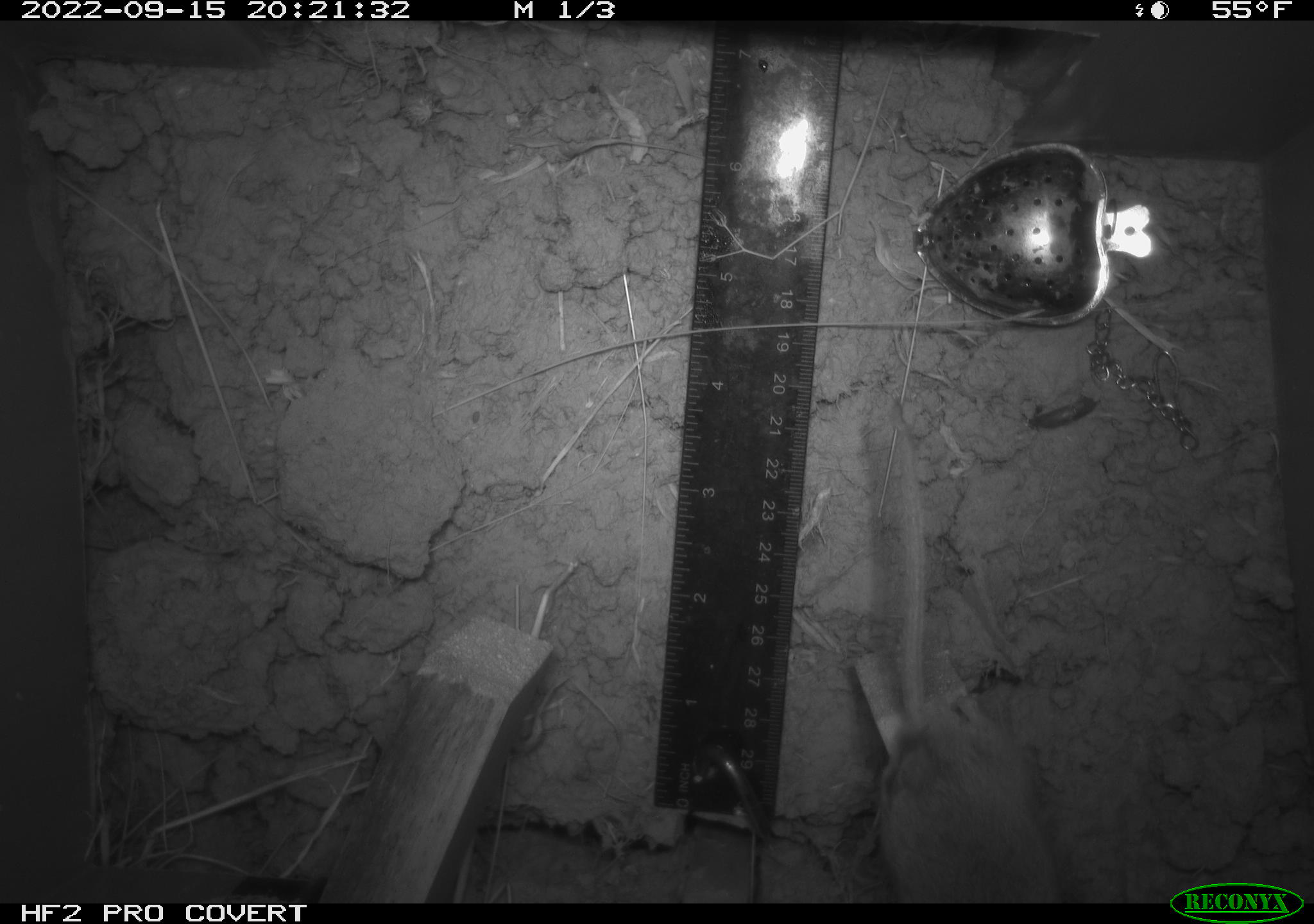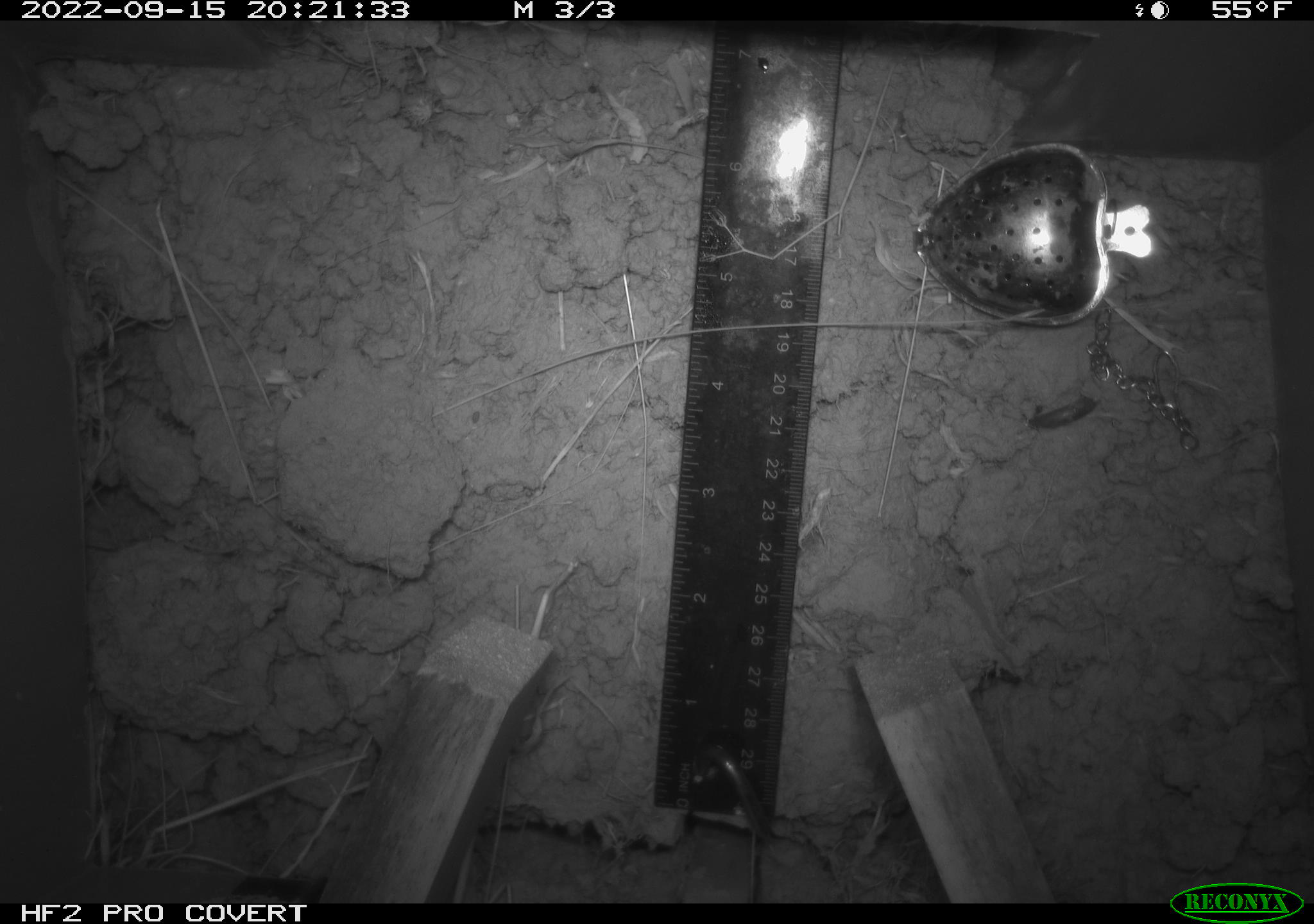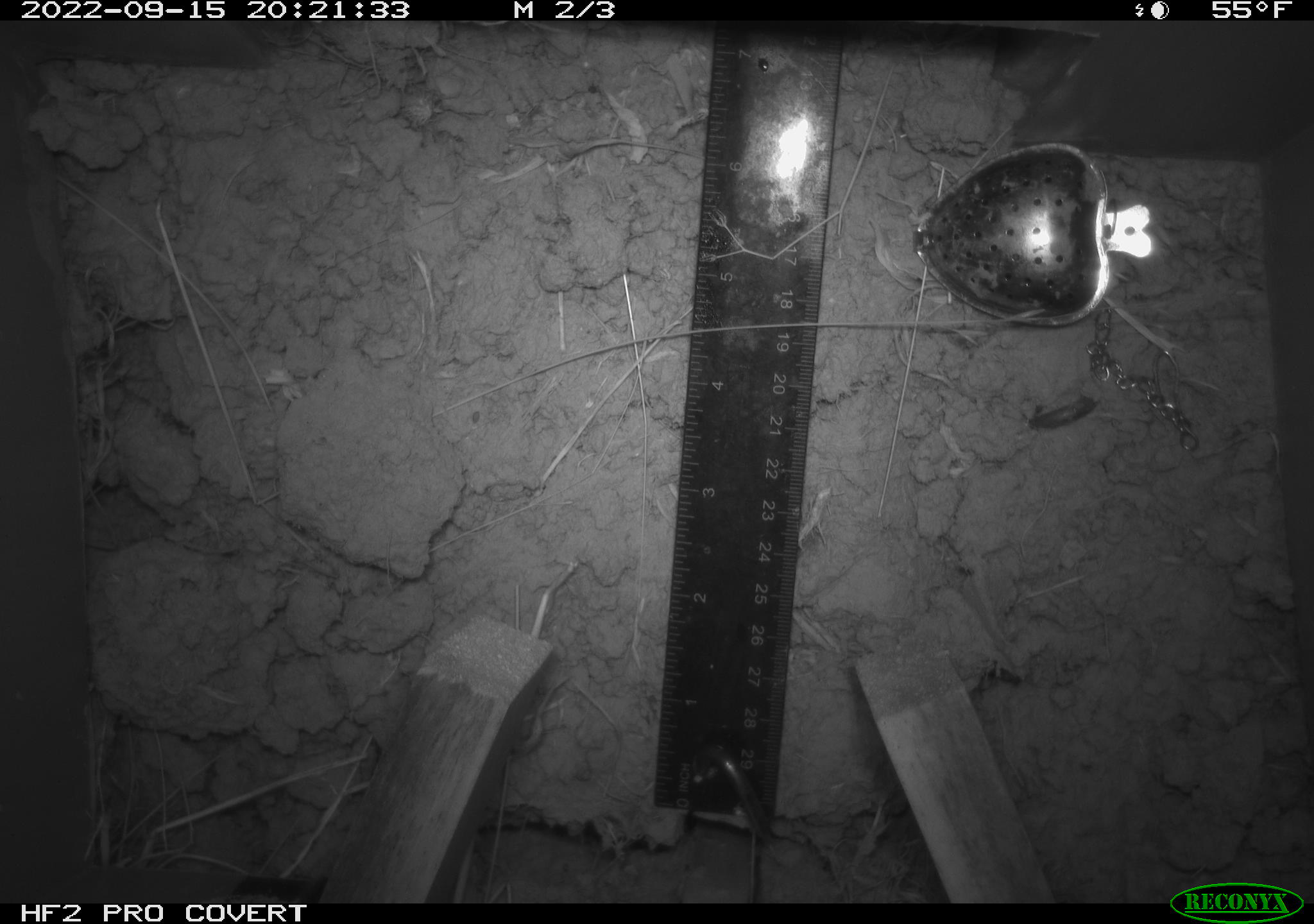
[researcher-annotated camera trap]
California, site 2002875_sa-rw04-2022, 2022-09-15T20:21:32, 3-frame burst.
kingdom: Animalia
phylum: Chordata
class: Mammalia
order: Rodentia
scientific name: Rodentia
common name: mouse species